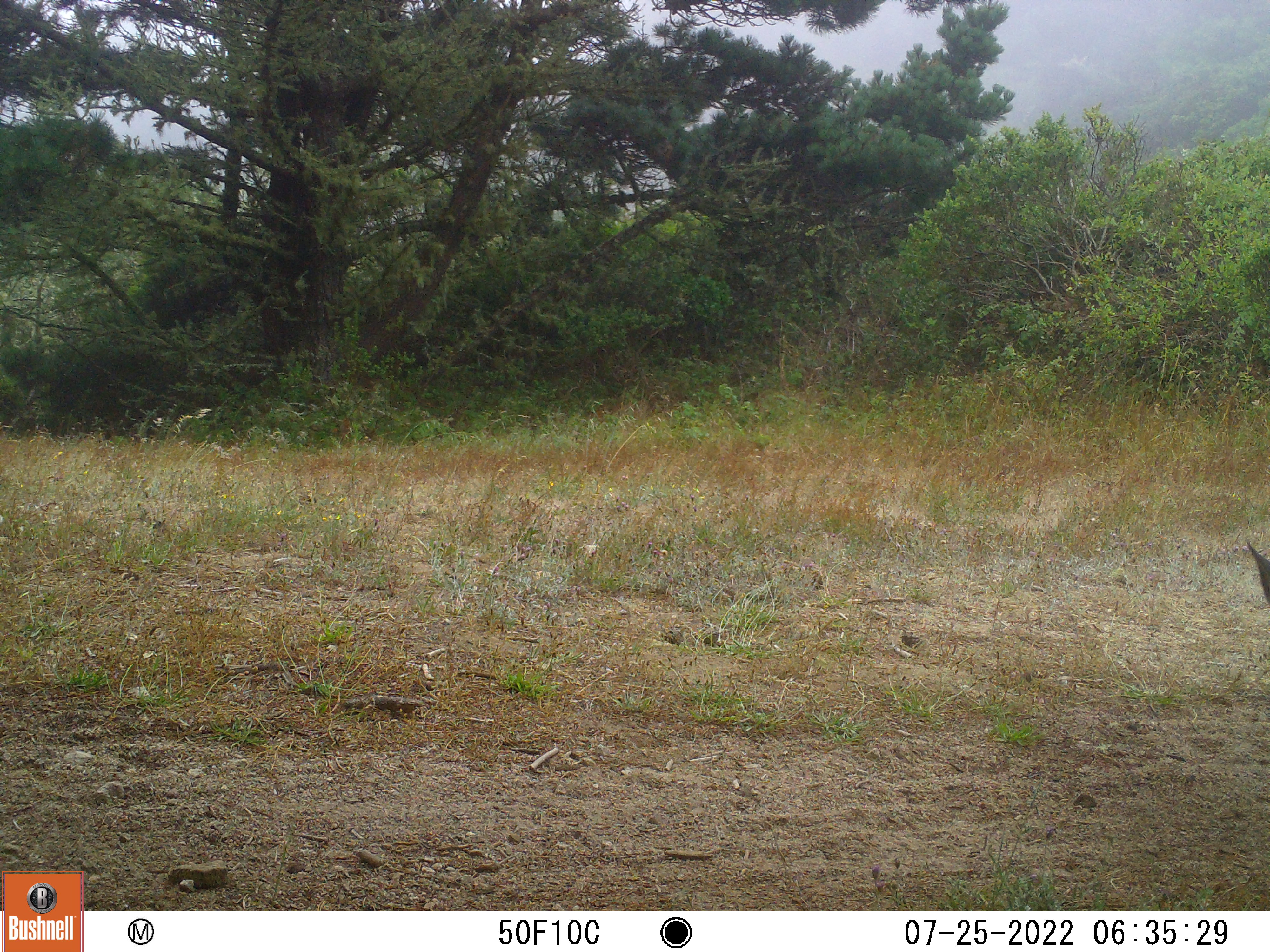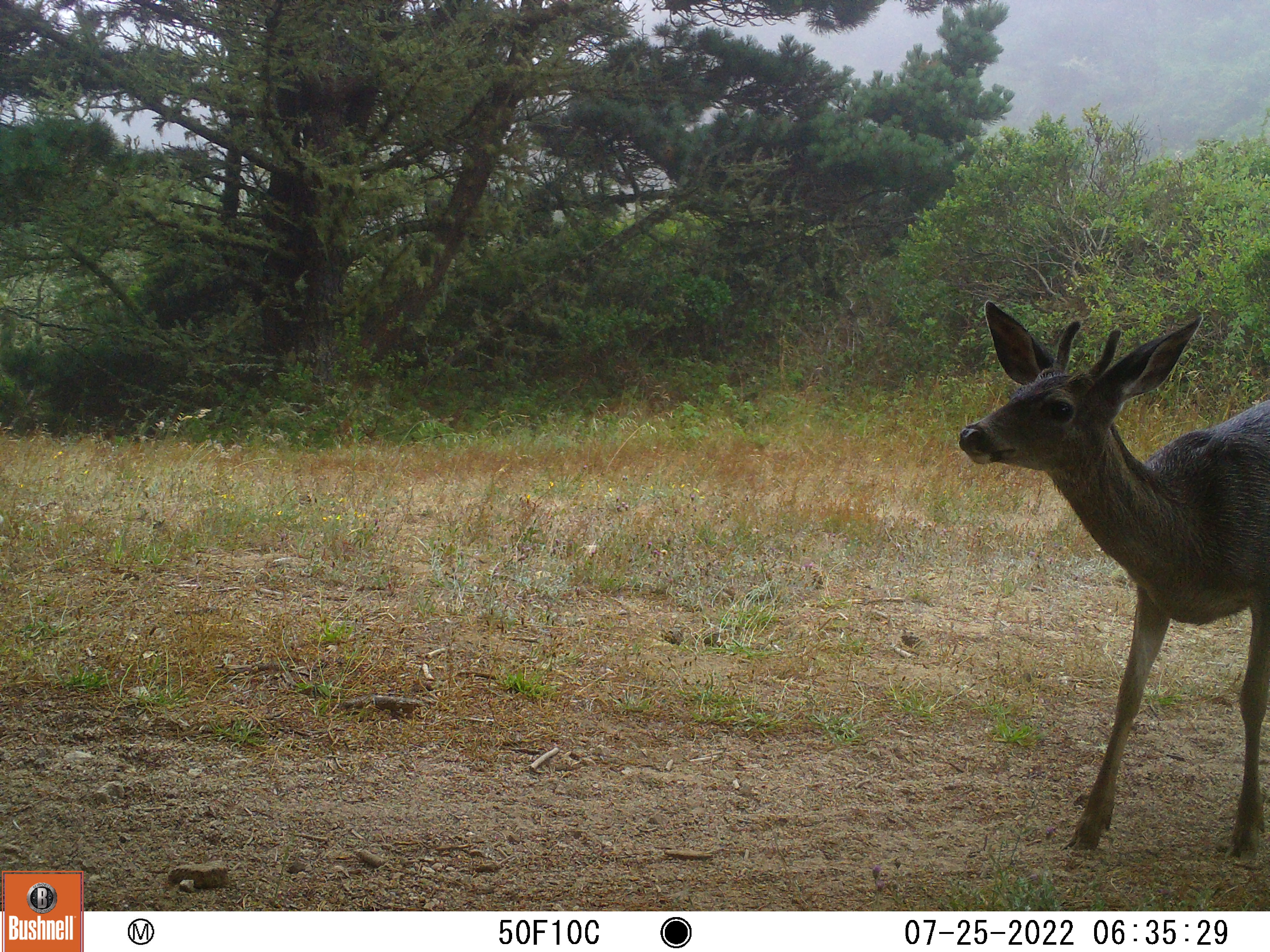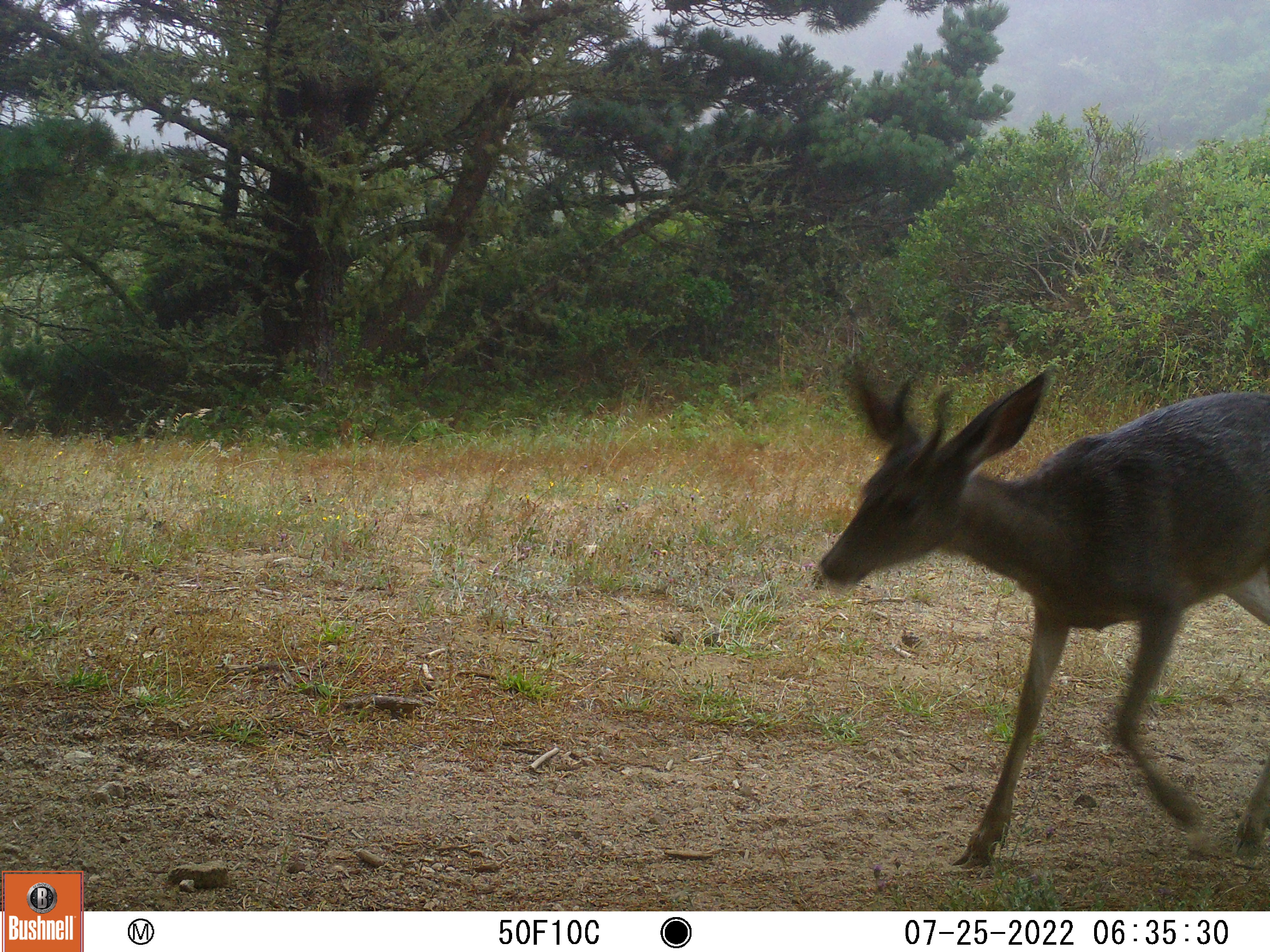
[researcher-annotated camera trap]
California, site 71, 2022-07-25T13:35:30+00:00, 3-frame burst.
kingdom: Animalia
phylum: Chordata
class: Mammalia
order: Artiodactyla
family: Cervidae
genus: Odocoileus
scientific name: Odocoileus hemionus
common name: mule deer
Mule deer (Odocoileus hemionus).